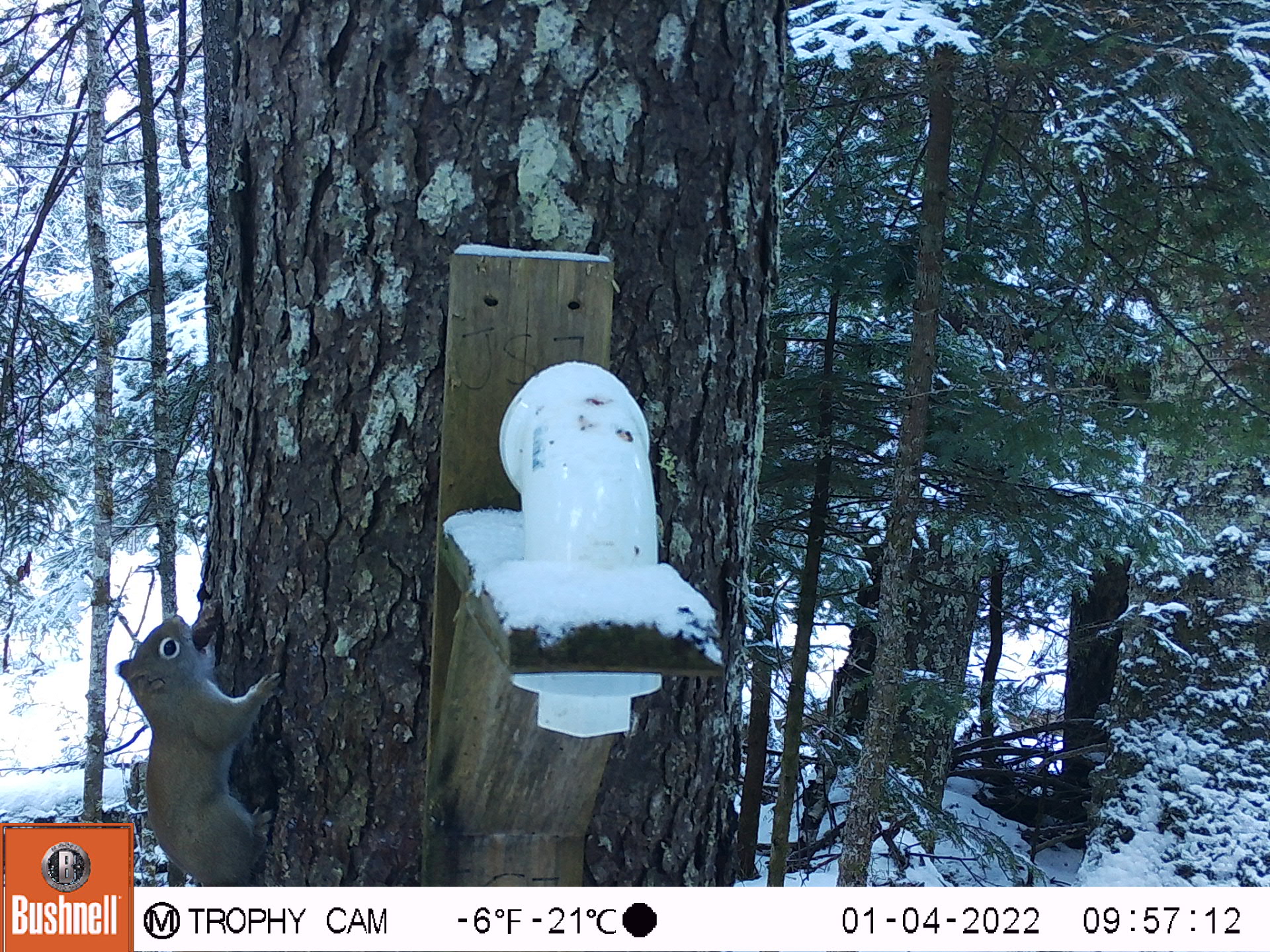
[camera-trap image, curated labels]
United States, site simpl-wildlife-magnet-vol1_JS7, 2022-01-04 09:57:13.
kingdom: Animalia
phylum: Chordata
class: Mammalia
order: Rodentia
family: Sciuridae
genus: Tamiasciurus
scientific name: Tamiasciurus hudsonicus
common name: red squirrel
Red squirrel (Tamiasciurus hudsonicus).